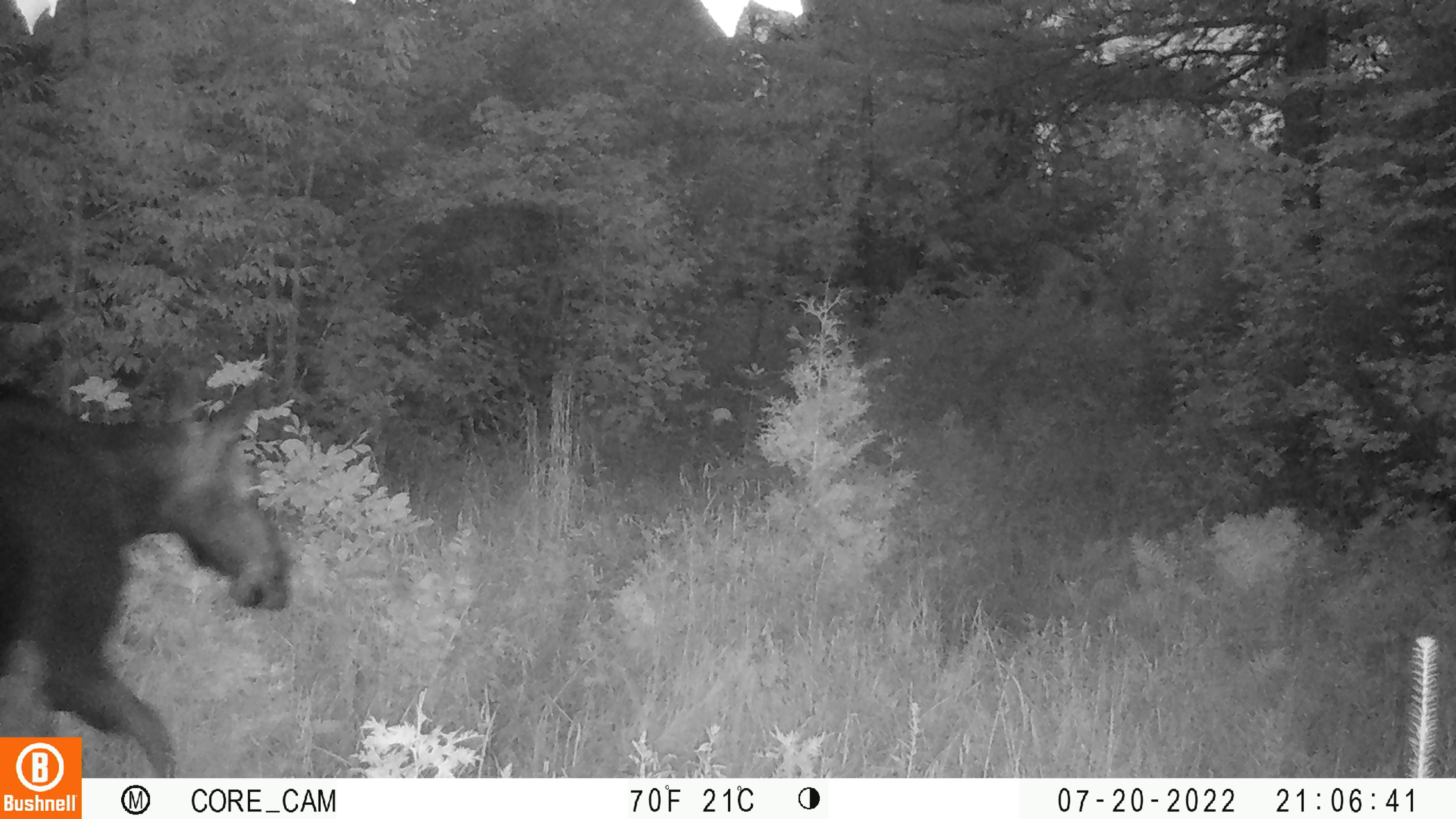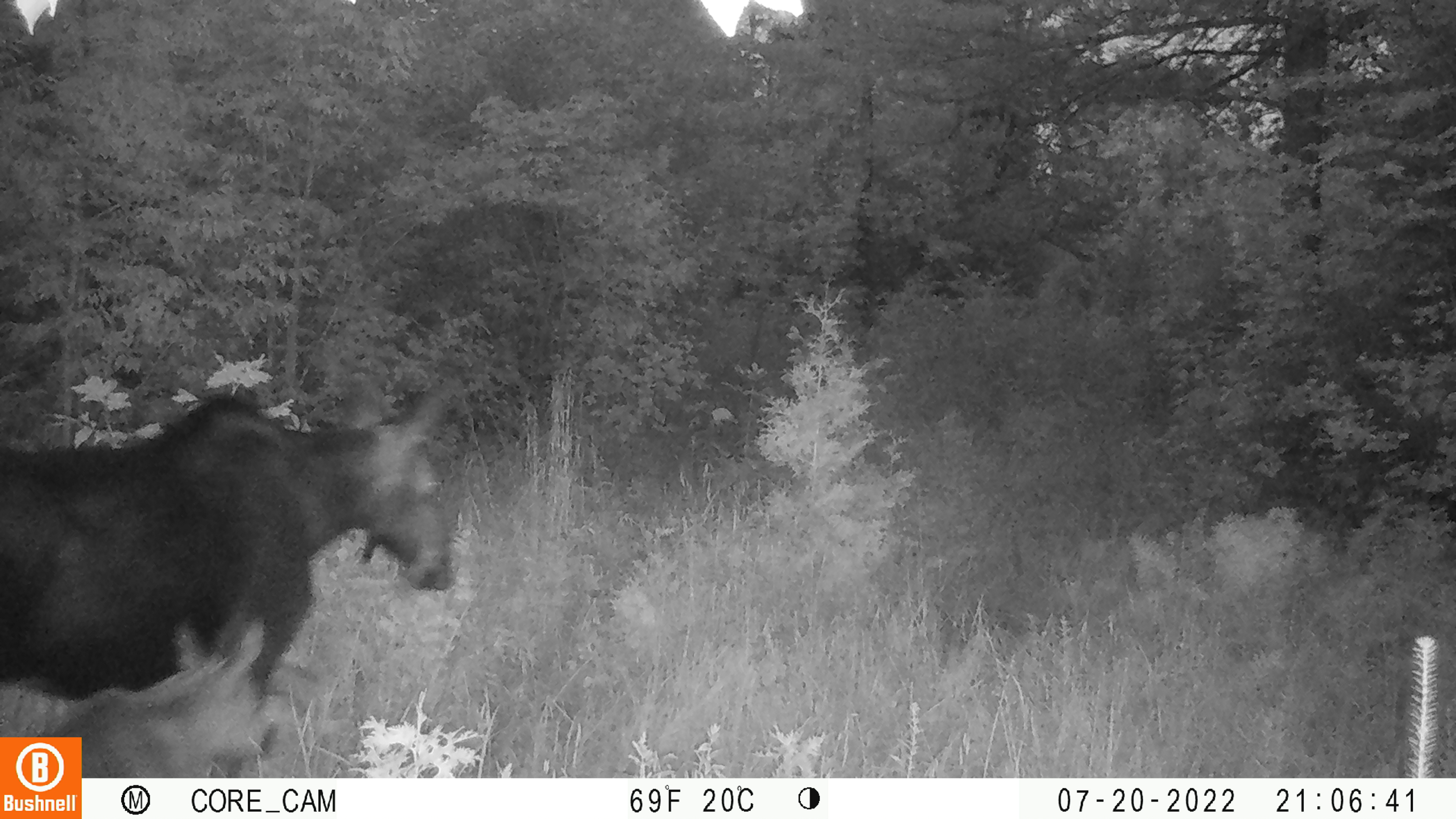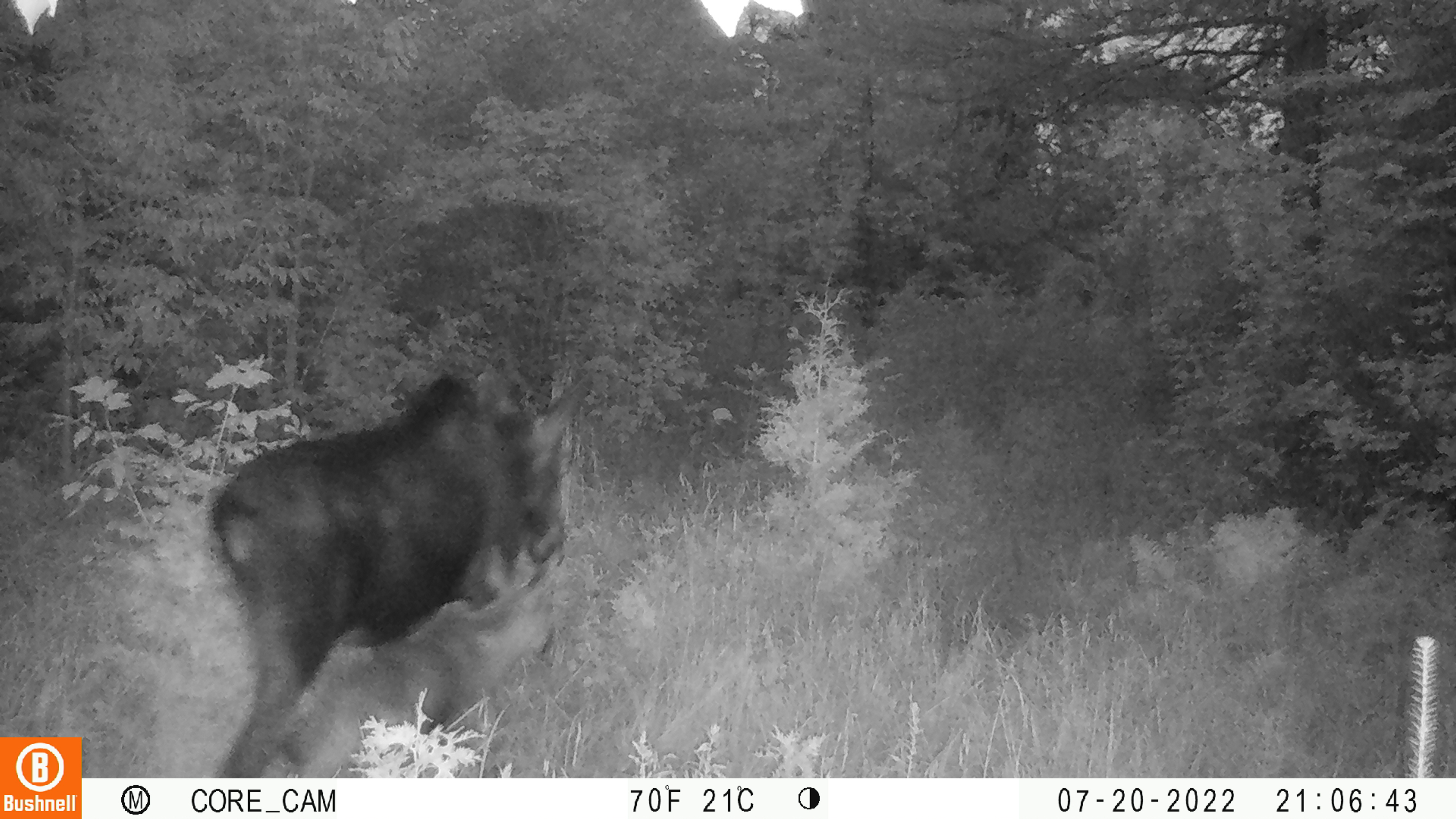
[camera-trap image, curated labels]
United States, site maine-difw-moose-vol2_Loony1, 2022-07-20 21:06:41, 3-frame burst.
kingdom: Animalia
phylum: Chordata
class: Mammalia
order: Artiodactyla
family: Cervidae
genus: Alces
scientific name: Alces alces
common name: moose